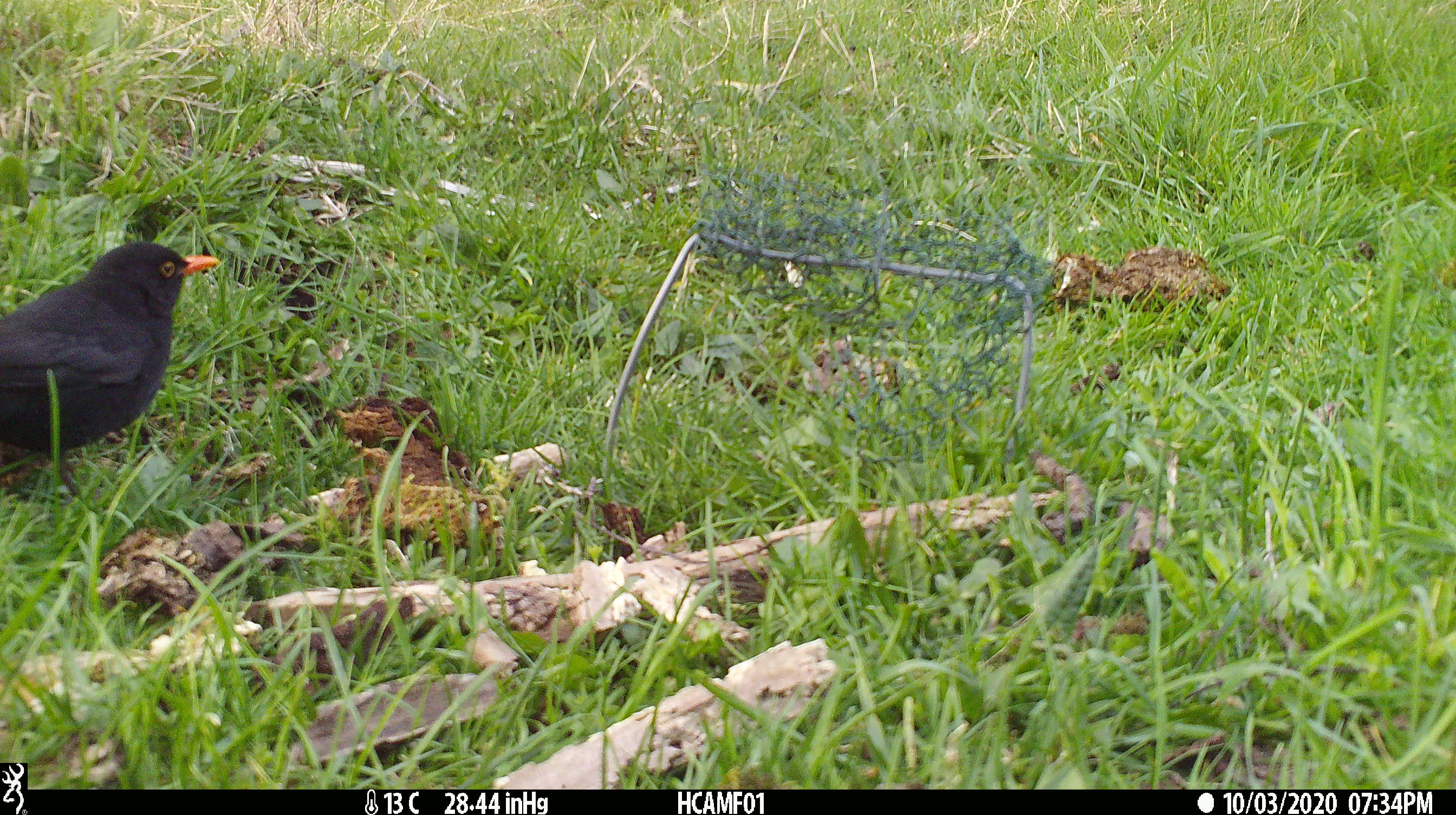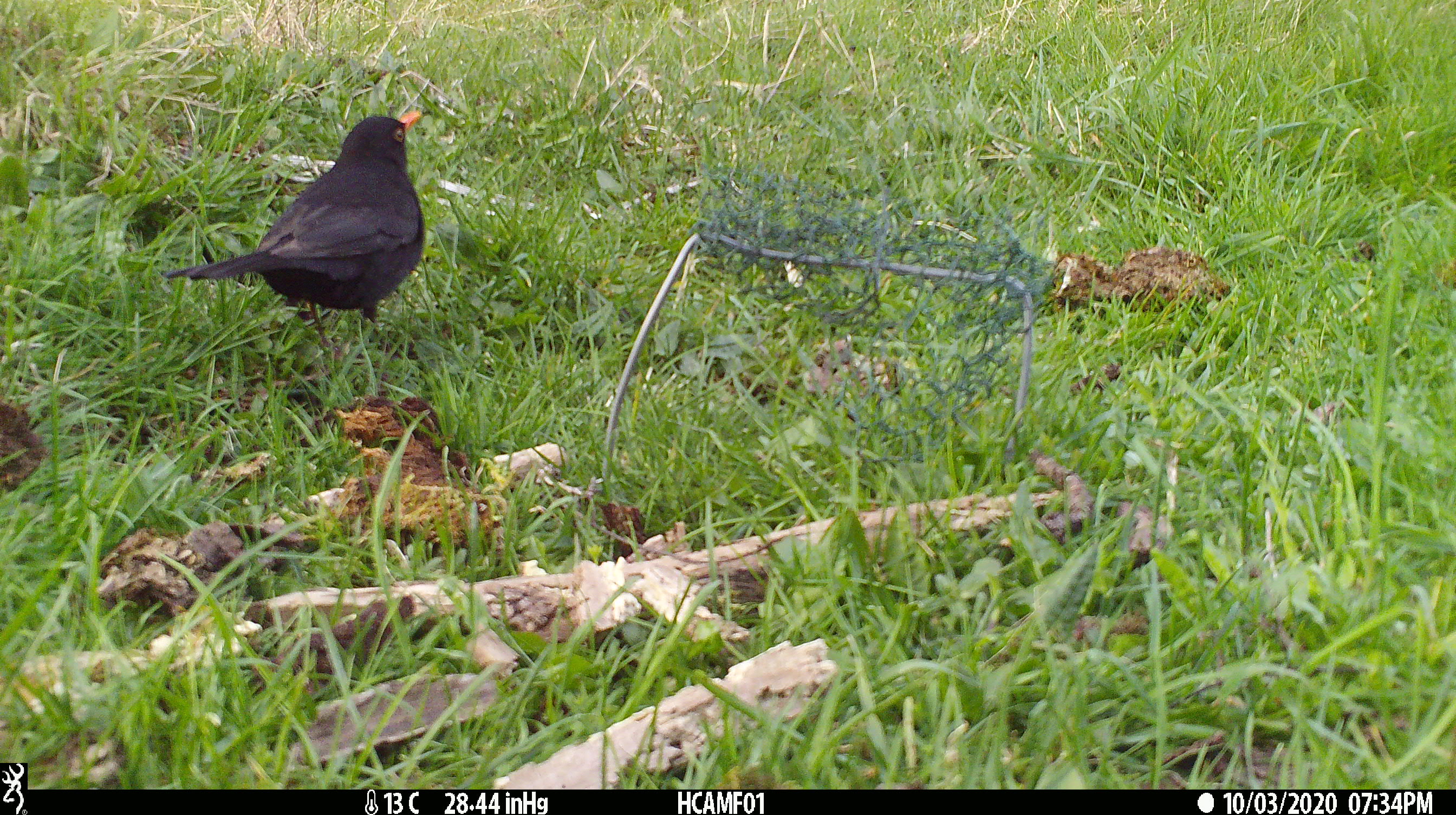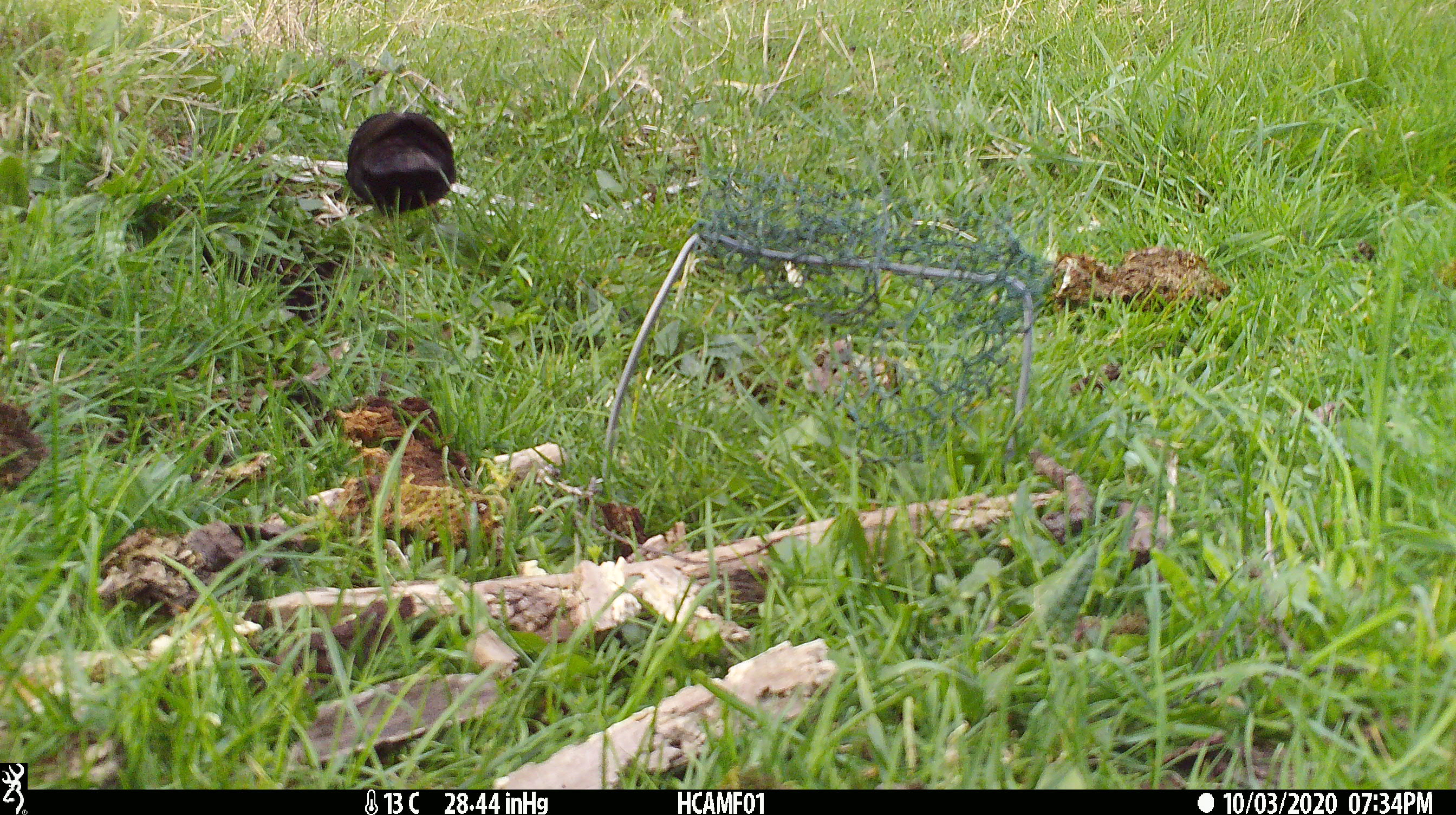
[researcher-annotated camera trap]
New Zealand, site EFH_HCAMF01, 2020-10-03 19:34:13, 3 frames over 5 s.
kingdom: Animalia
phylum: Chordata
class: Aves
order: Passeriformes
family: Turdidae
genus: Turdus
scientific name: Turdus merula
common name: eurasian blackbird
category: blackbird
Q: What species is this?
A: Blackbird (eurasian blackbird) (Turdus merula).